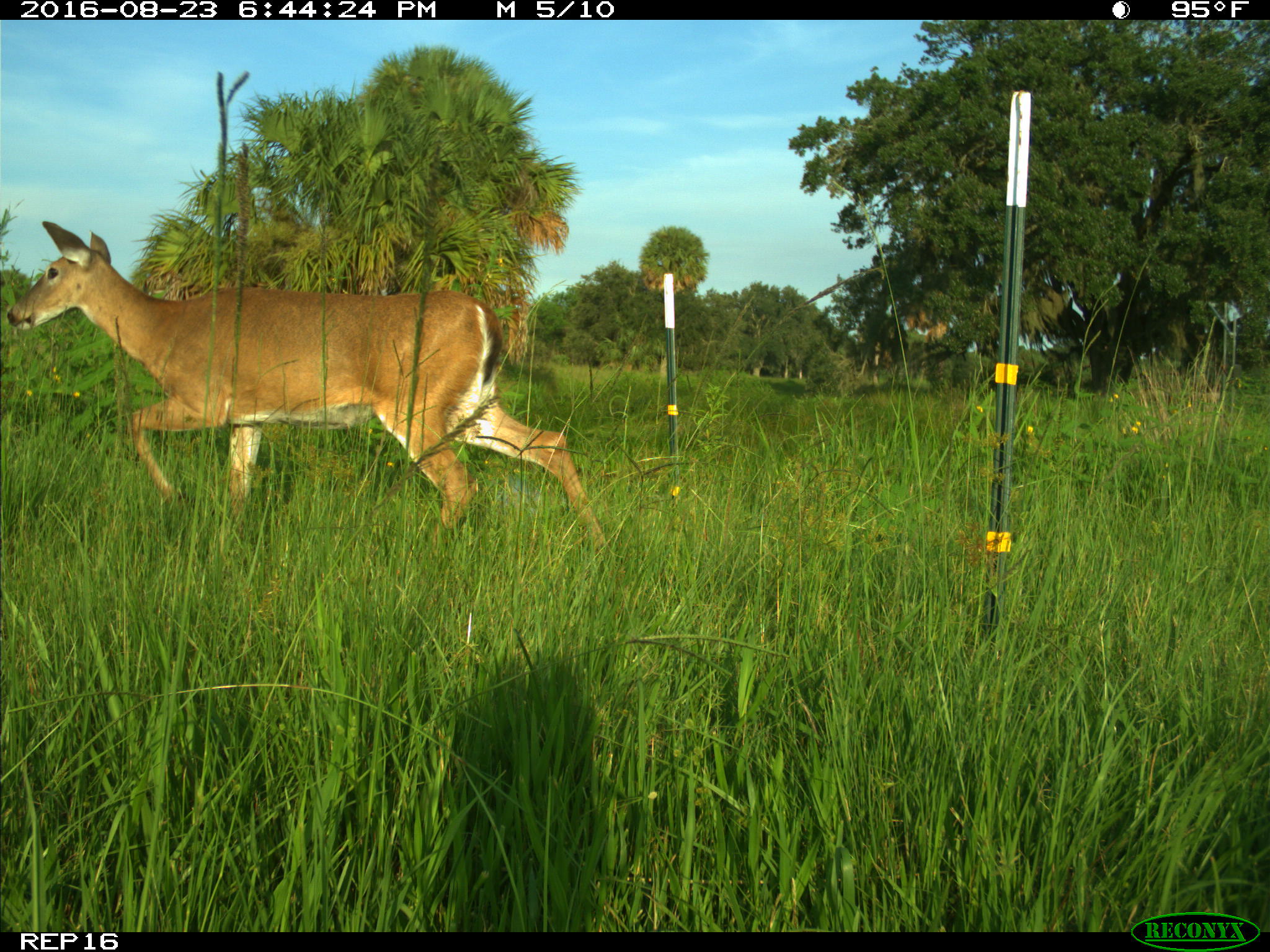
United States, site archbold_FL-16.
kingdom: Animalia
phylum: Chordata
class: Mammalia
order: Artiodactyla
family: Cervidae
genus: Odocoileus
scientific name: Odocoileus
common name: deer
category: unidentified deer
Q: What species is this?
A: Unidentified deer (deer) (Odocoileus).